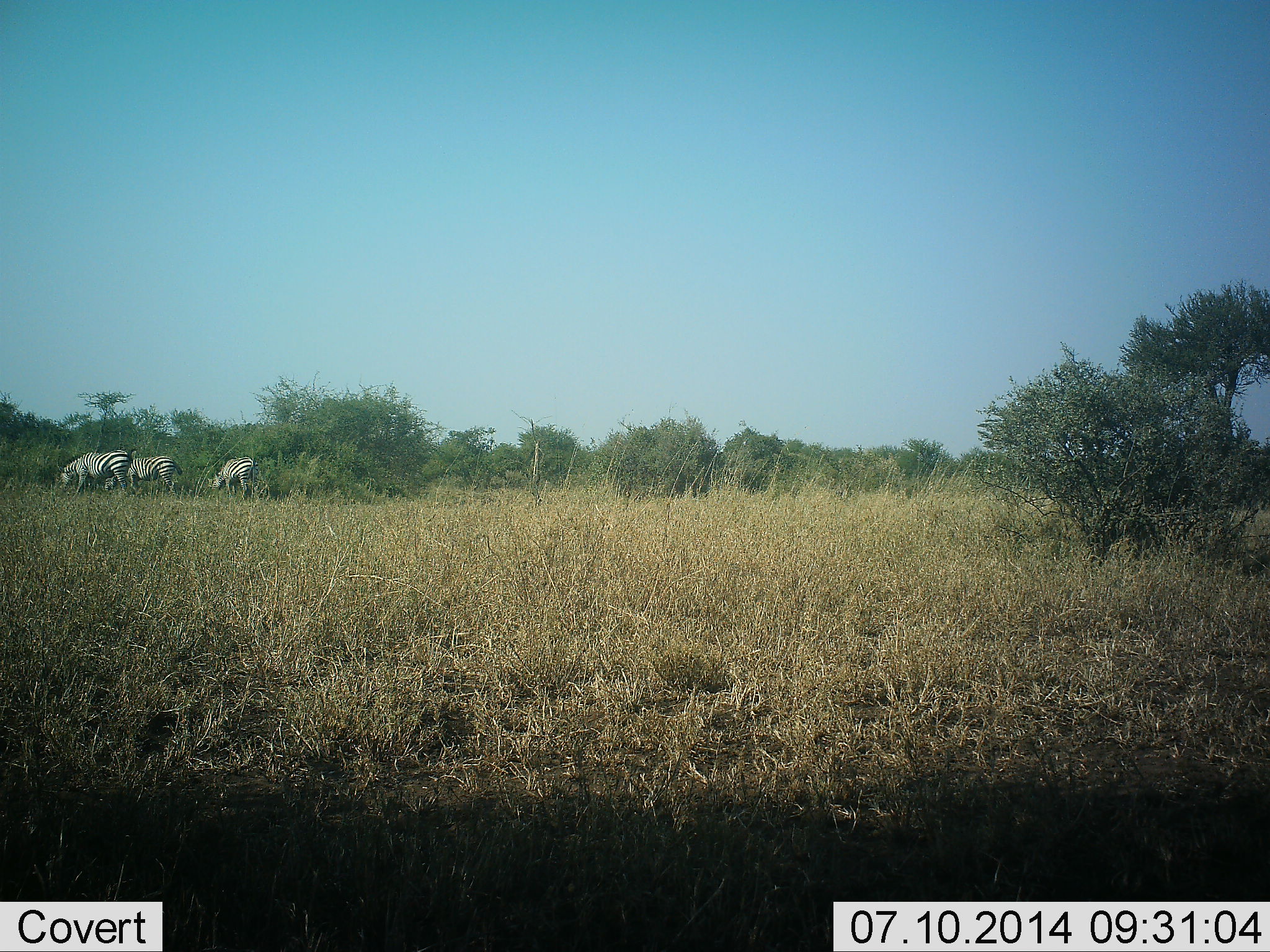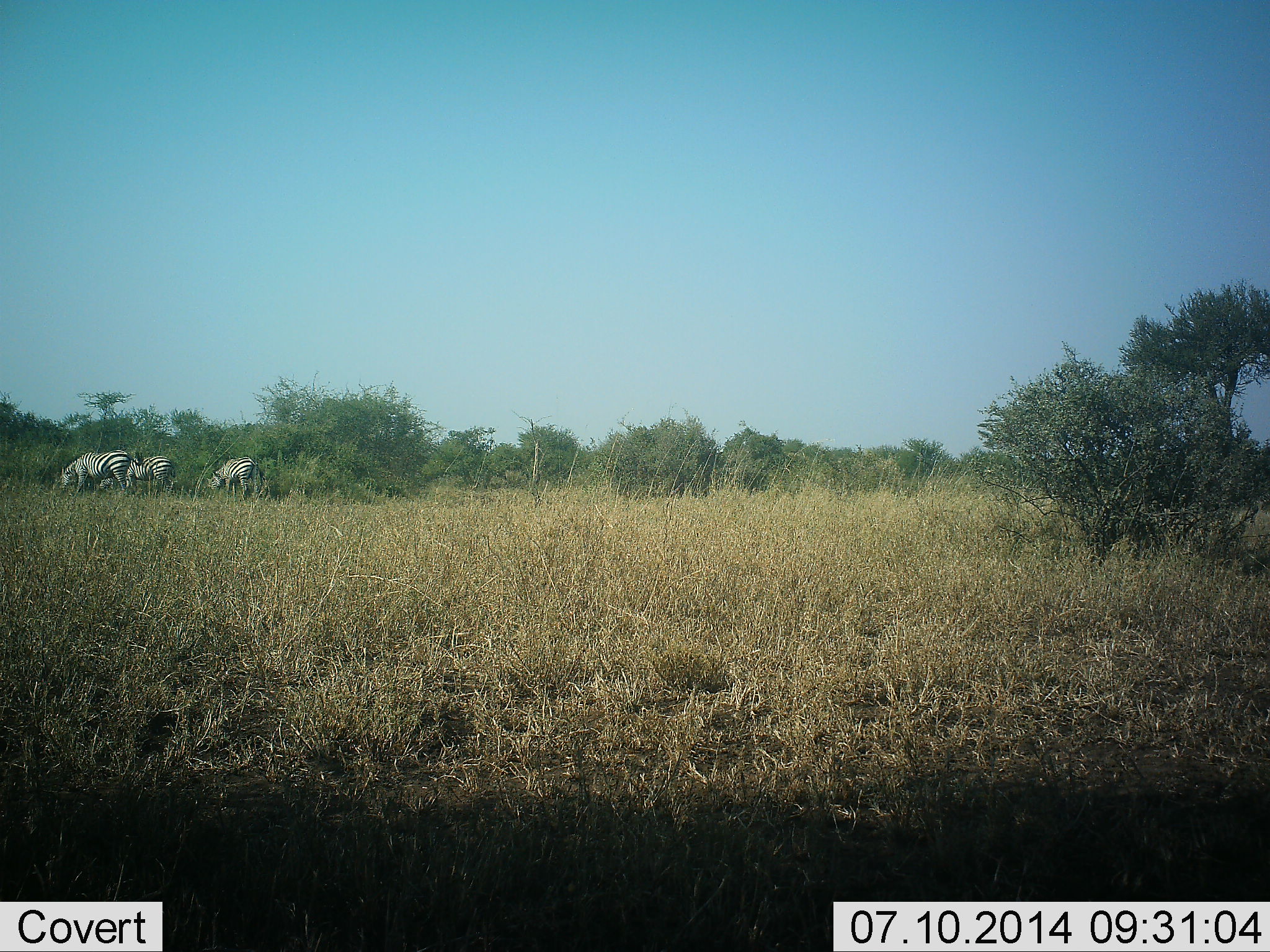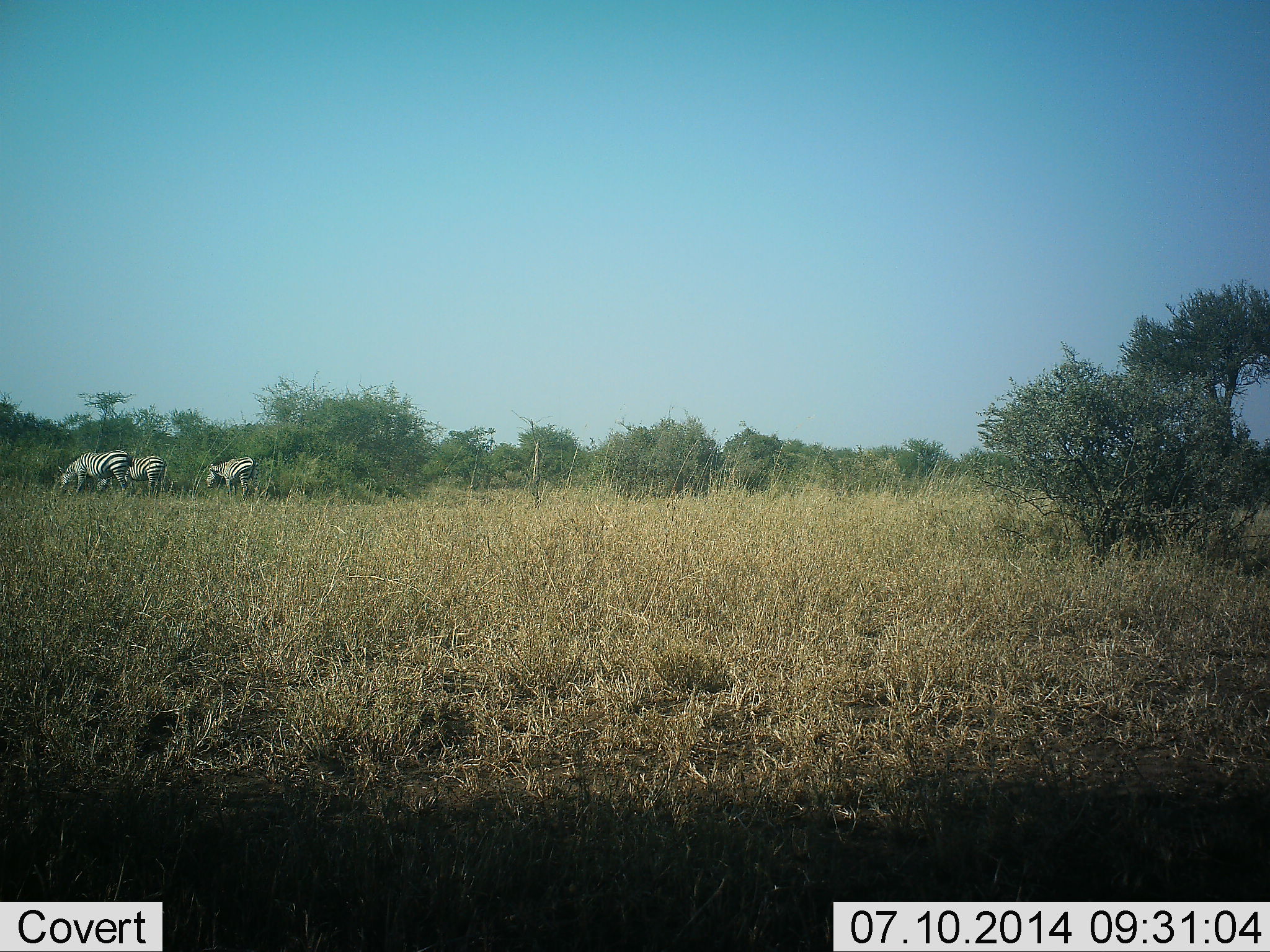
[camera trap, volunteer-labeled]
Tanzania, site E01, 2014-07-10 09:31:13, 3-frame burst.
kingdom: Animalia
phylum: Chordata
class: Mammalia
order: Perissodactyla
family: Equidae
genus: Equus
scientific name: Equus quagga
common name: plains zebra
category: zebra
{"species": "zebra (plains zebra) (Equus quagga)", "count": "3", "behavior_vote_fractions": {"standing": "0%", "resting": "0%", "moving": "0%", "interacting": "0%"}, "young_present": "0%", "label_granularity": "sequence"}